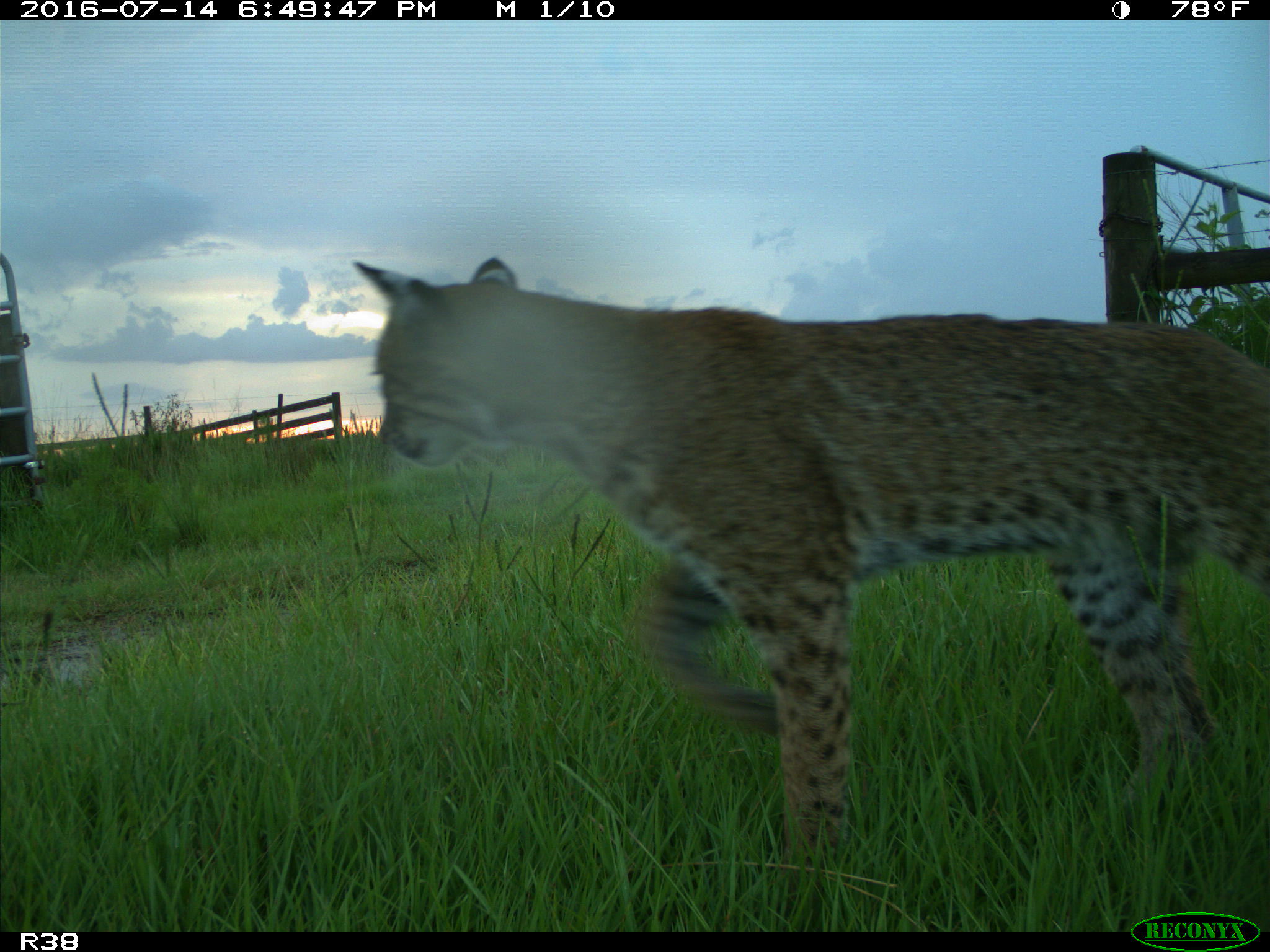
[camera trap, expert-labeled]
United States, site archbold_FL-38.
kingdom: Animalia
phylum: Chordata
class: Mammalia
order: Carnivora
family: Felidae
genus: Lynx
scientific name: Lynx rufus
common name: bobcat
Lynx rufus (bobcat).